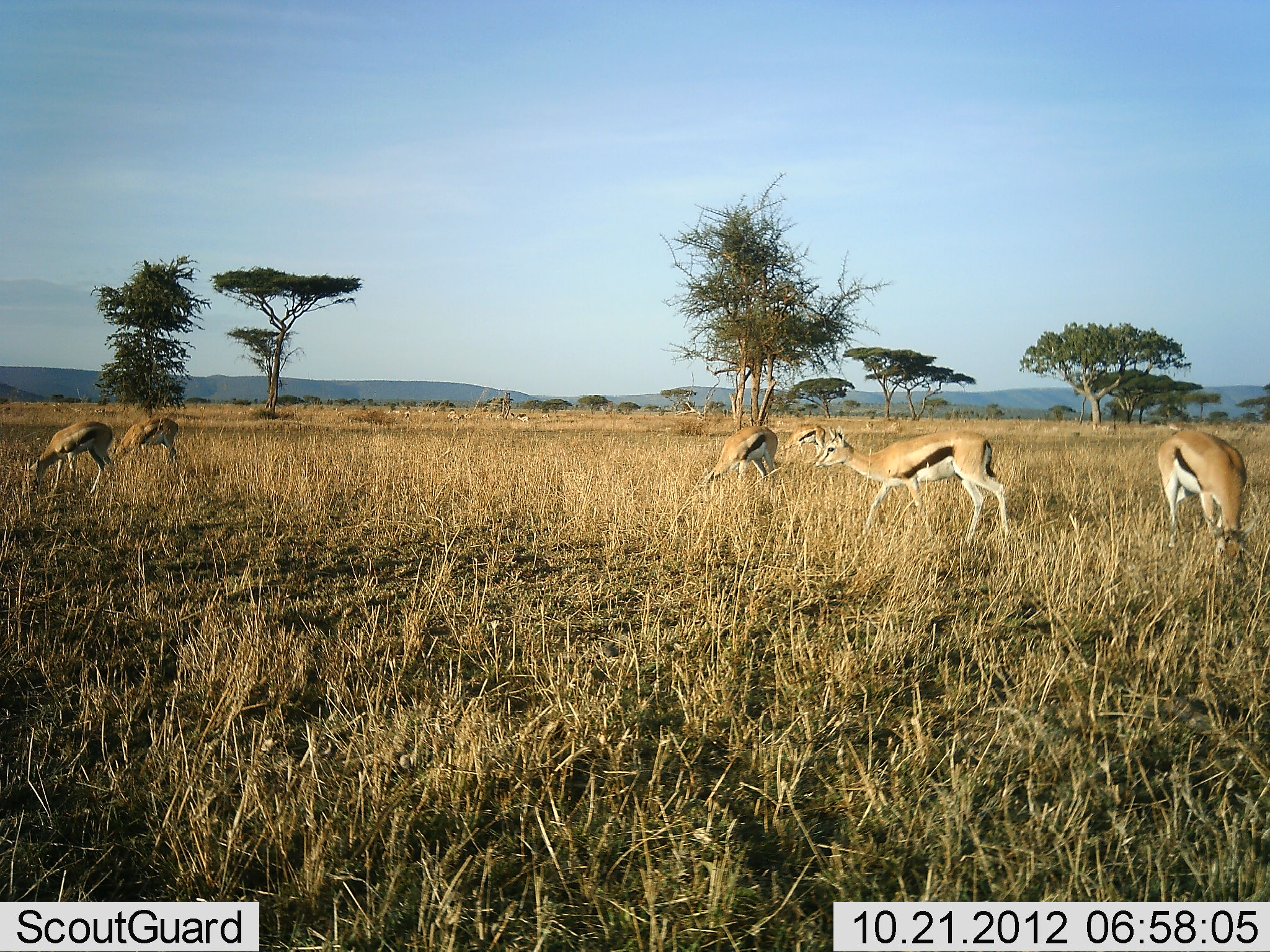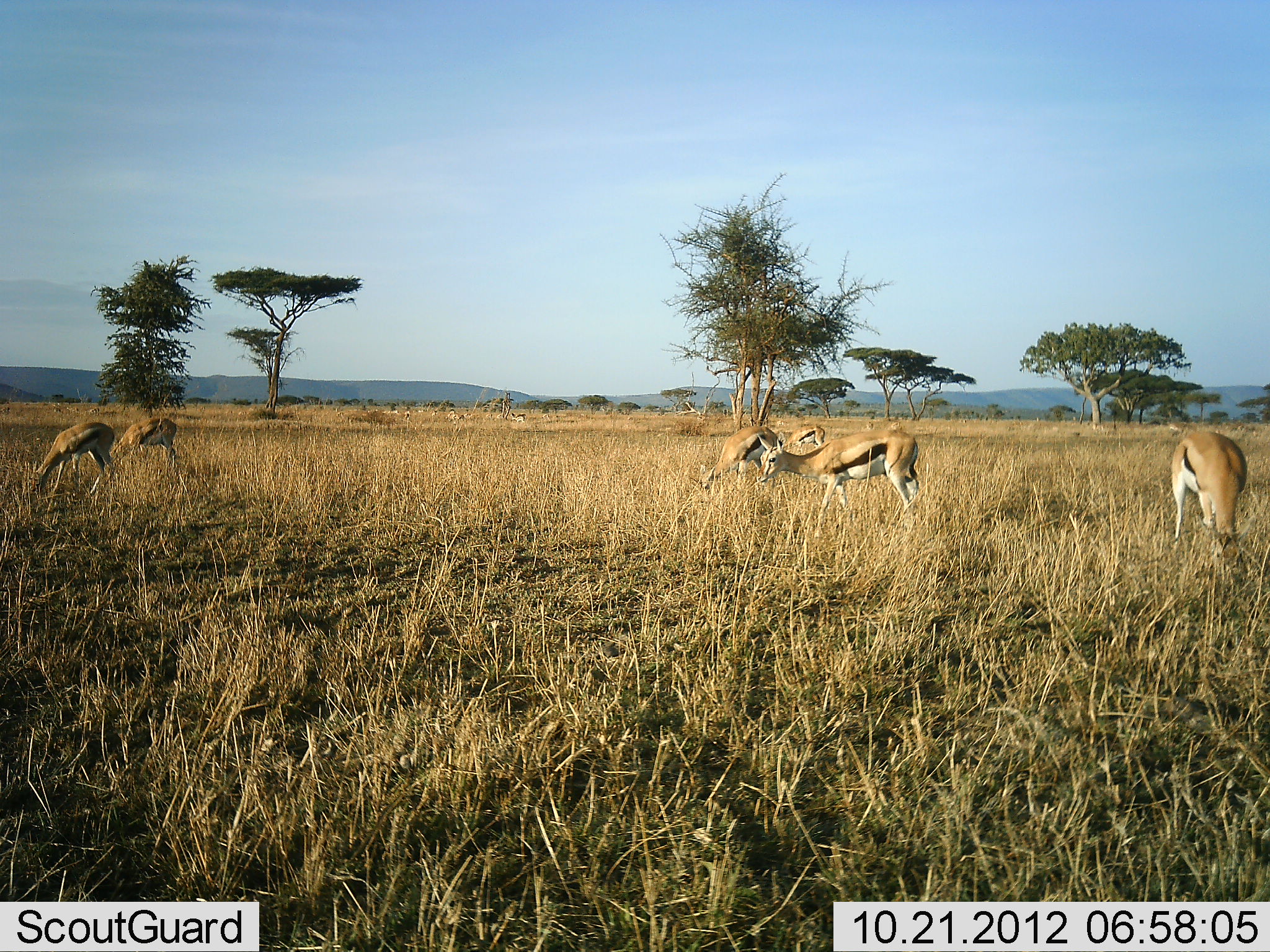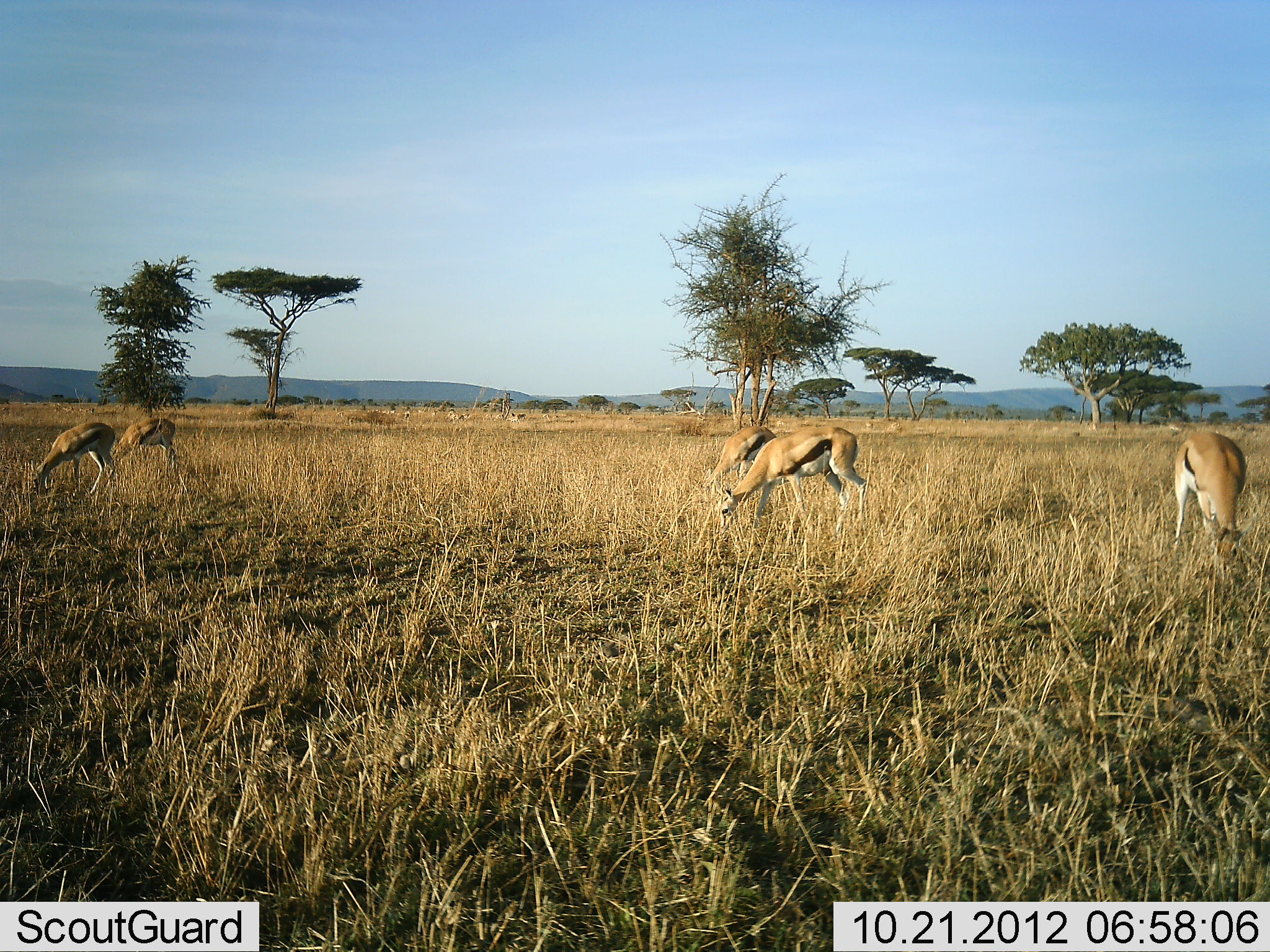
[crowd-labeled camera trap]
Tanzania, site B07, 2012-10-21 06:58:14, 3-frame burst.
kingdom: Animalia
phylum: Chordata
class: Mammalia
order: Artiodactyla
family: Bovidae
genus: Eudorcas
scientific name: Eudorcas thomsonii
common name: thomson's gazelle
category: gazellethomsons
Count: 6.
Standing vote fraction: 30%.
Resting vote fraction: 10%.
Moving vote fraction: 40%.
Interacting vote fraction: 0%.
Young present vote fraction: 0%.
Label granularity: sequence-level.